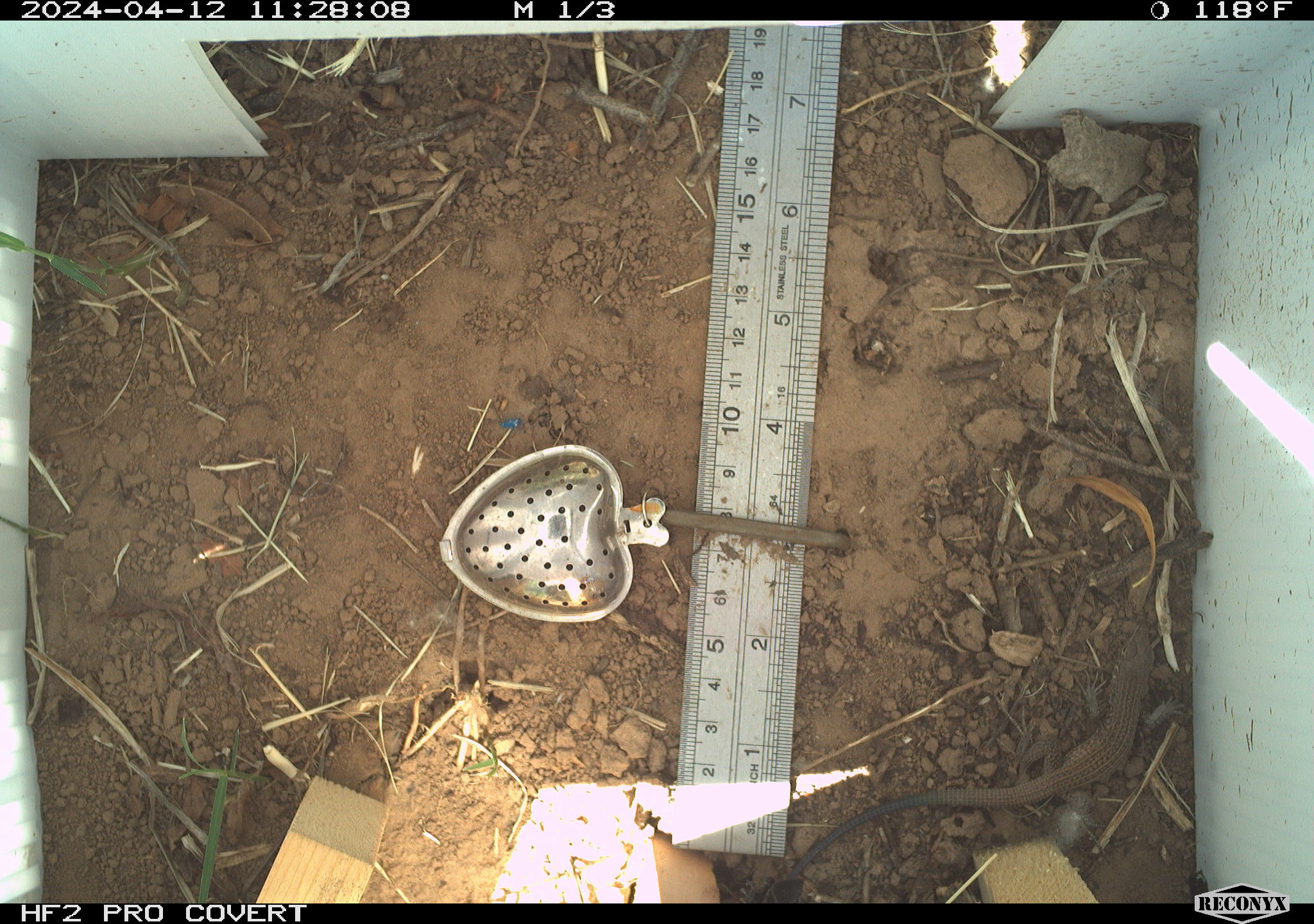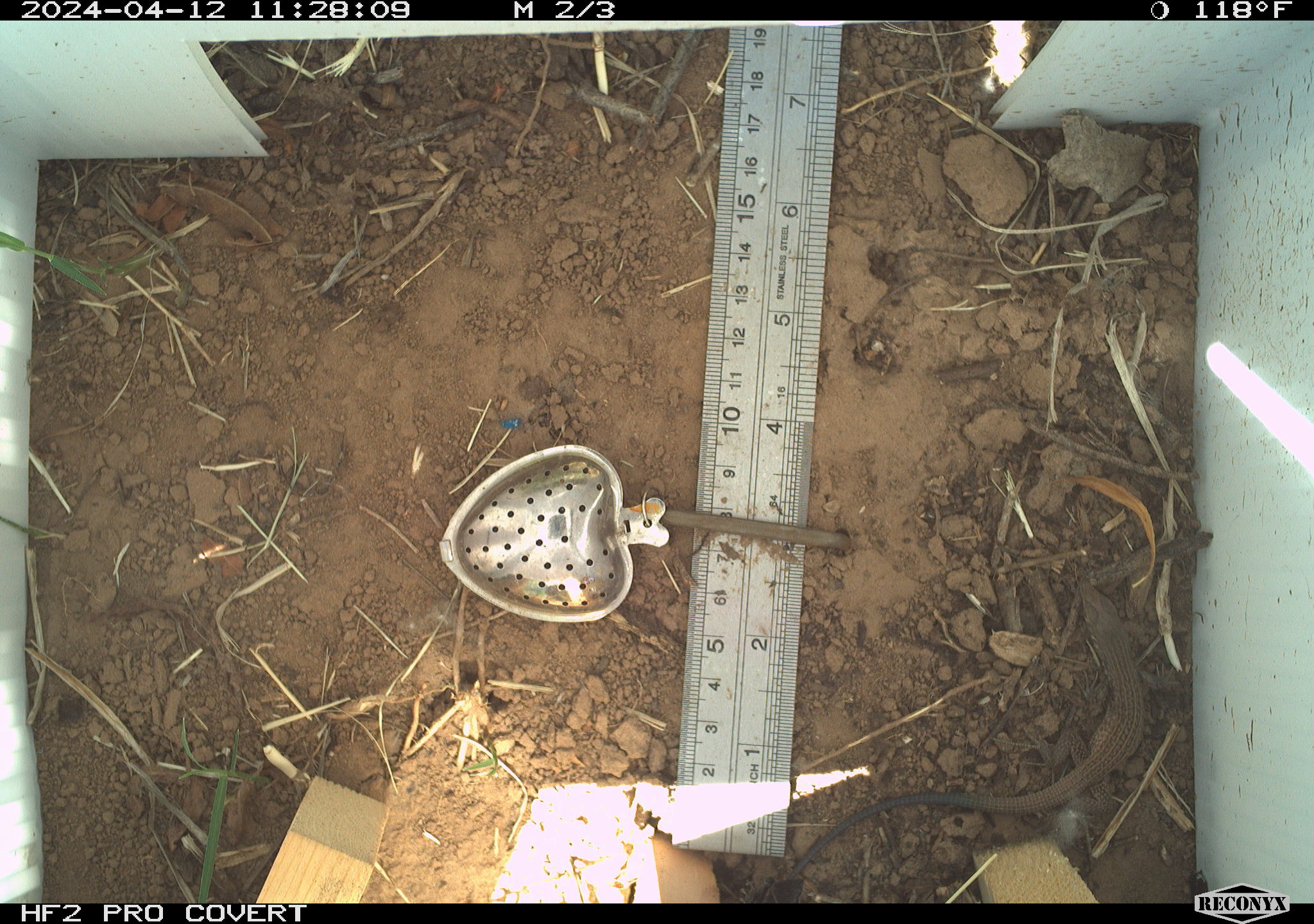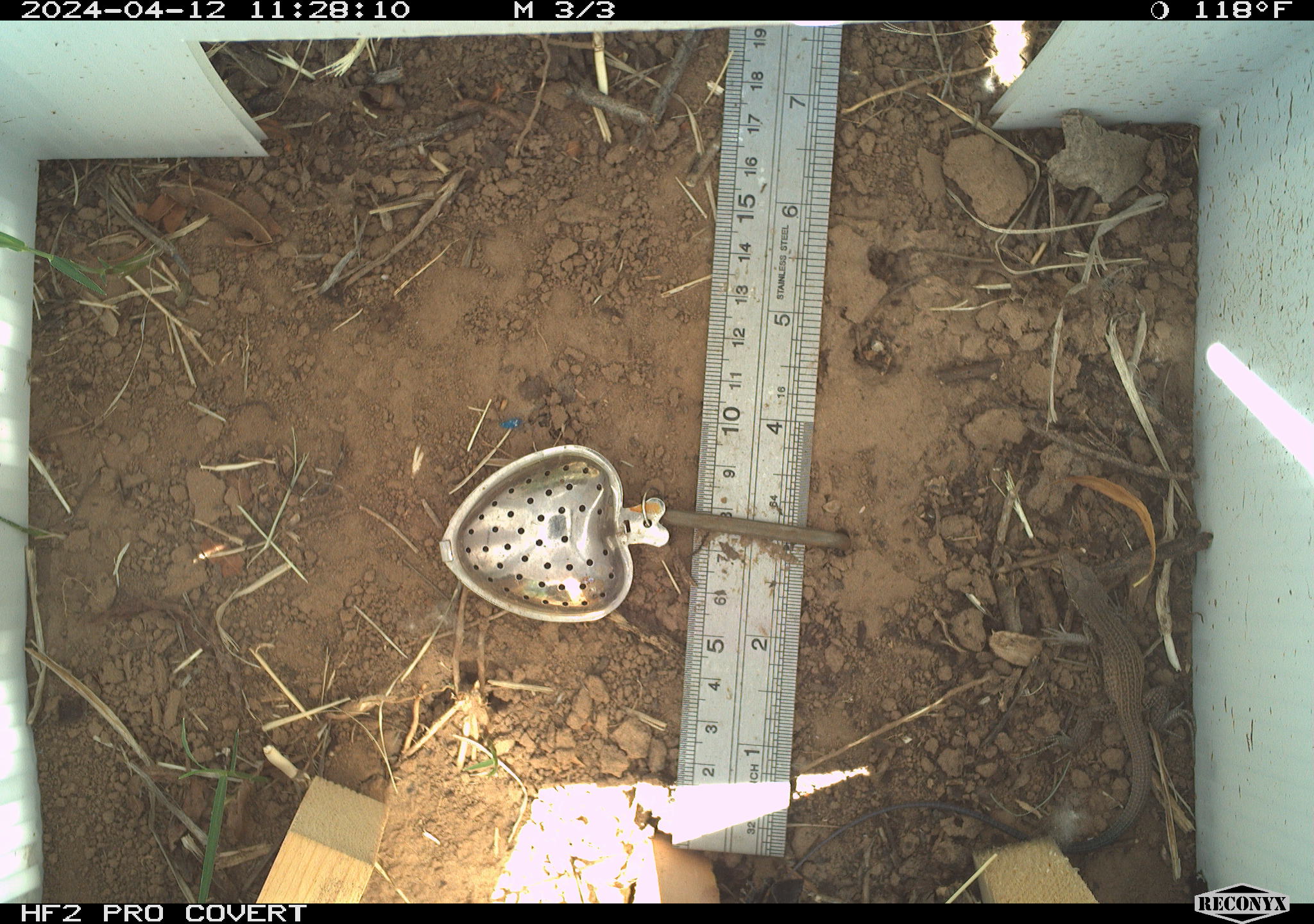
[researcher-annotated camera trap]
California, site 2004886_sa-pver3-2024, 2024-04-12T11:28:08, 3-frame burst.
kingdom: Animalia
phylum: Chordata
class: Reptilia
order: Squamata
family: Teiidae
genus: Aspidoscelis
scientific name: Aspidoscelis tigris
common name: western whiptail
Western whiptail (Aspidoscelis tigris).